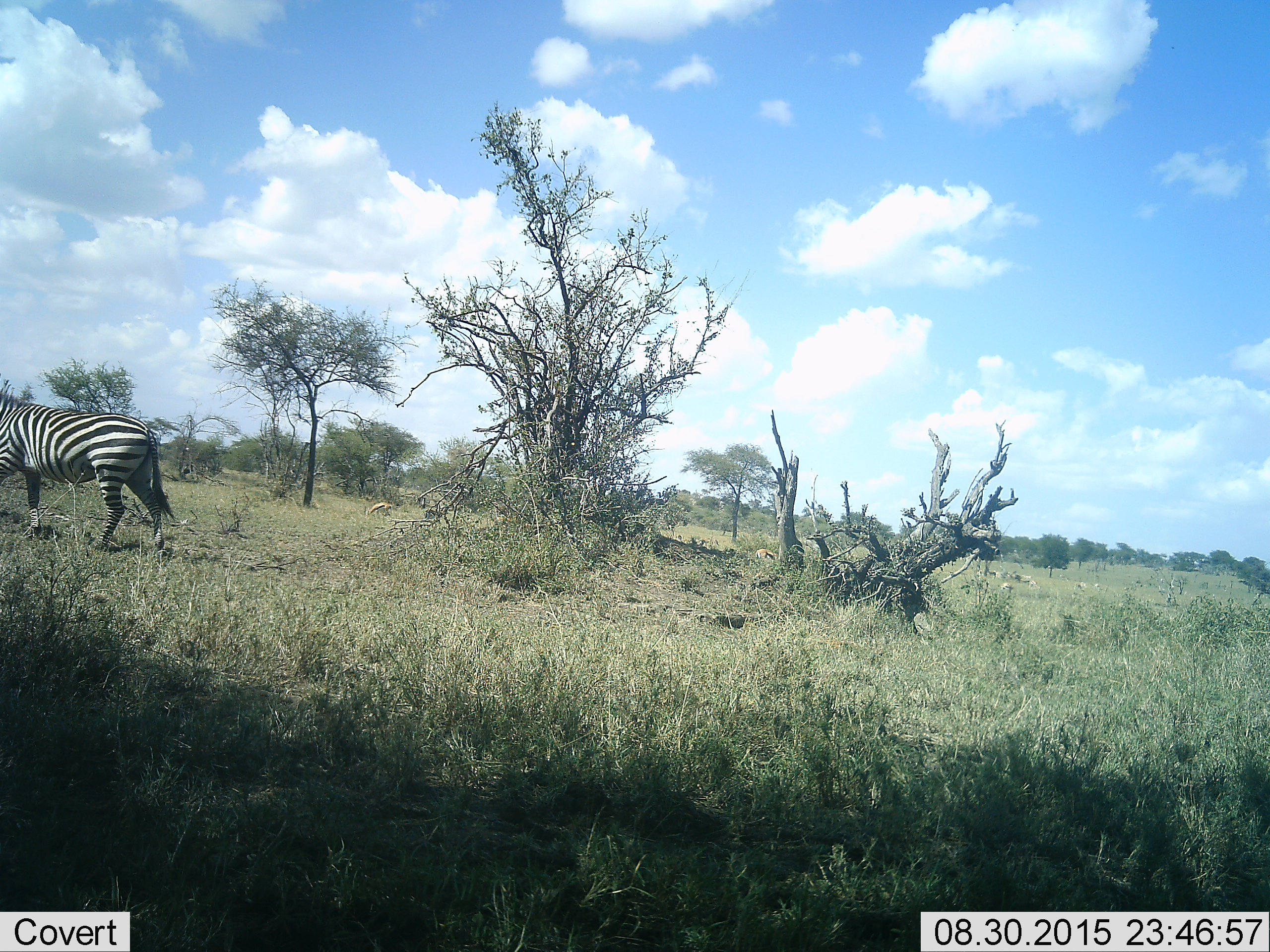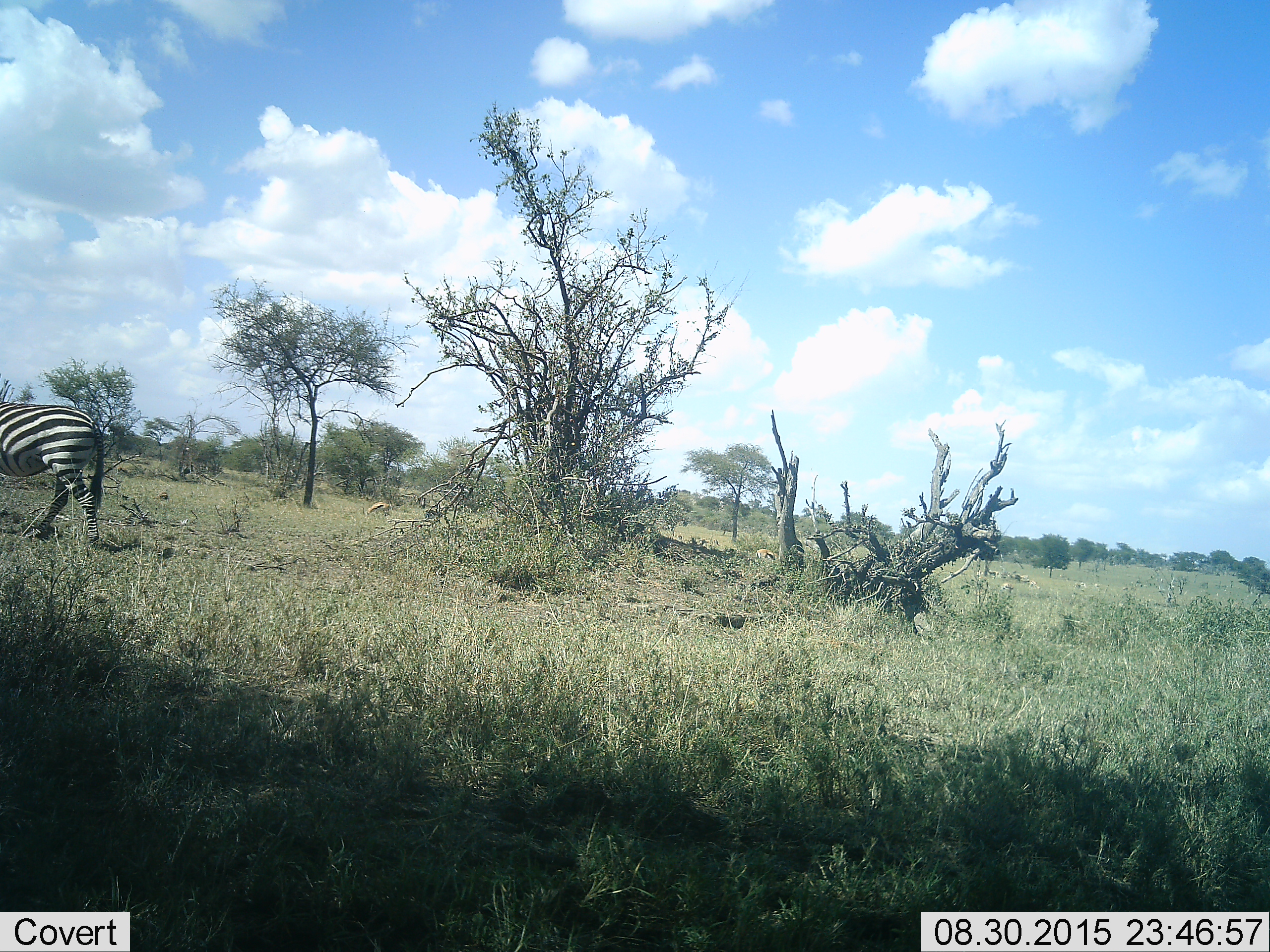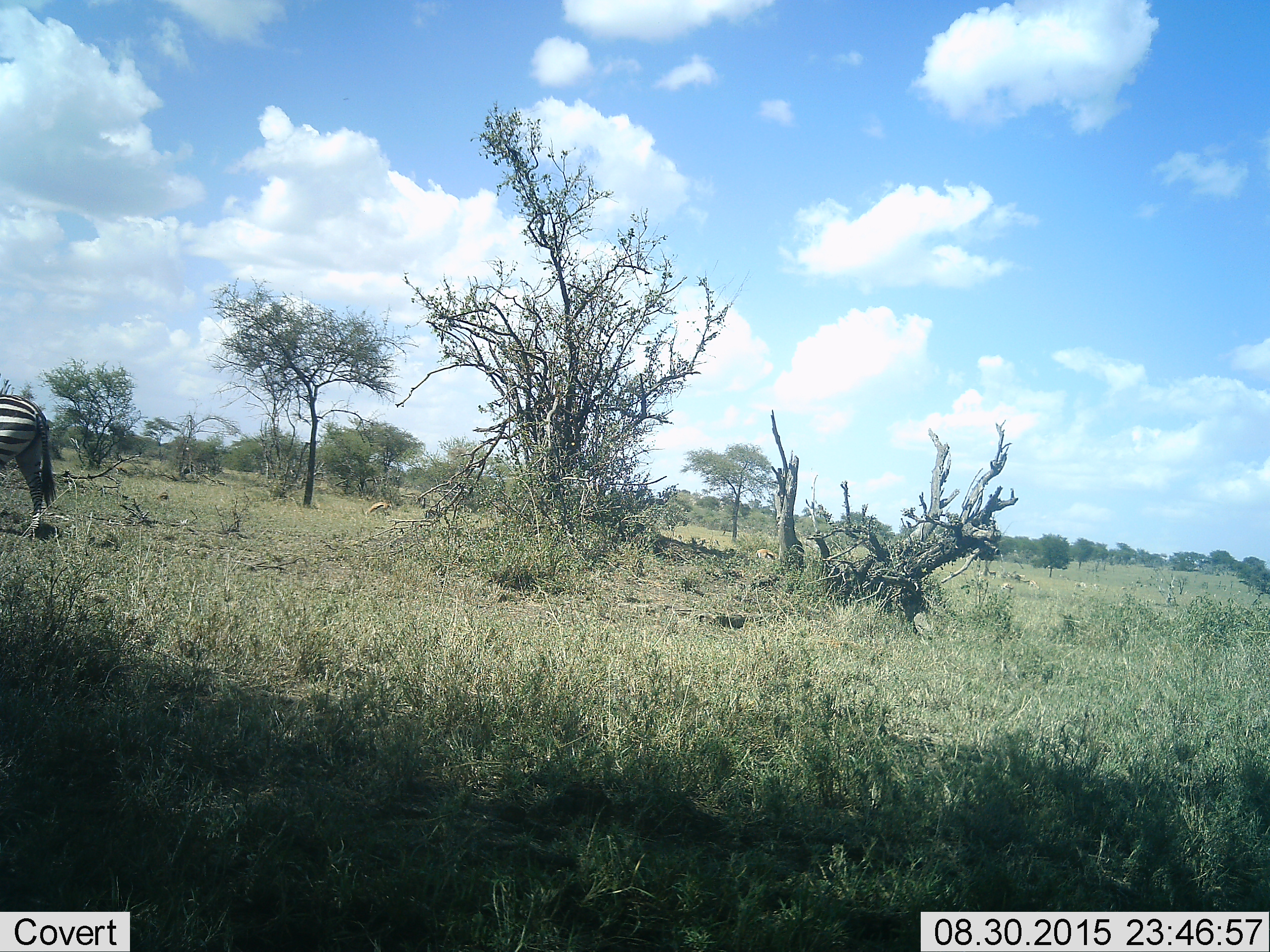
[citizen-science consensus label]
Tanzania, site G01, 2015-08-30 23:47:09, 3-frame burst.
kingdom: Animalia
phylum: Chordata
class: Mammalia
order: Perissodactyla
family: Equidae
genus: Equus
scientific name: Equus quagga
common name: plains zebra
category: zebra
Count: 1.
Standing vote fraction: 17%.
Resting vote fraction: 0%.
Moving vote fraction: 83%.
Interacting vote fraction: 0%.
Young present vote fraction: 0%.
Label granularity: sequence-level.